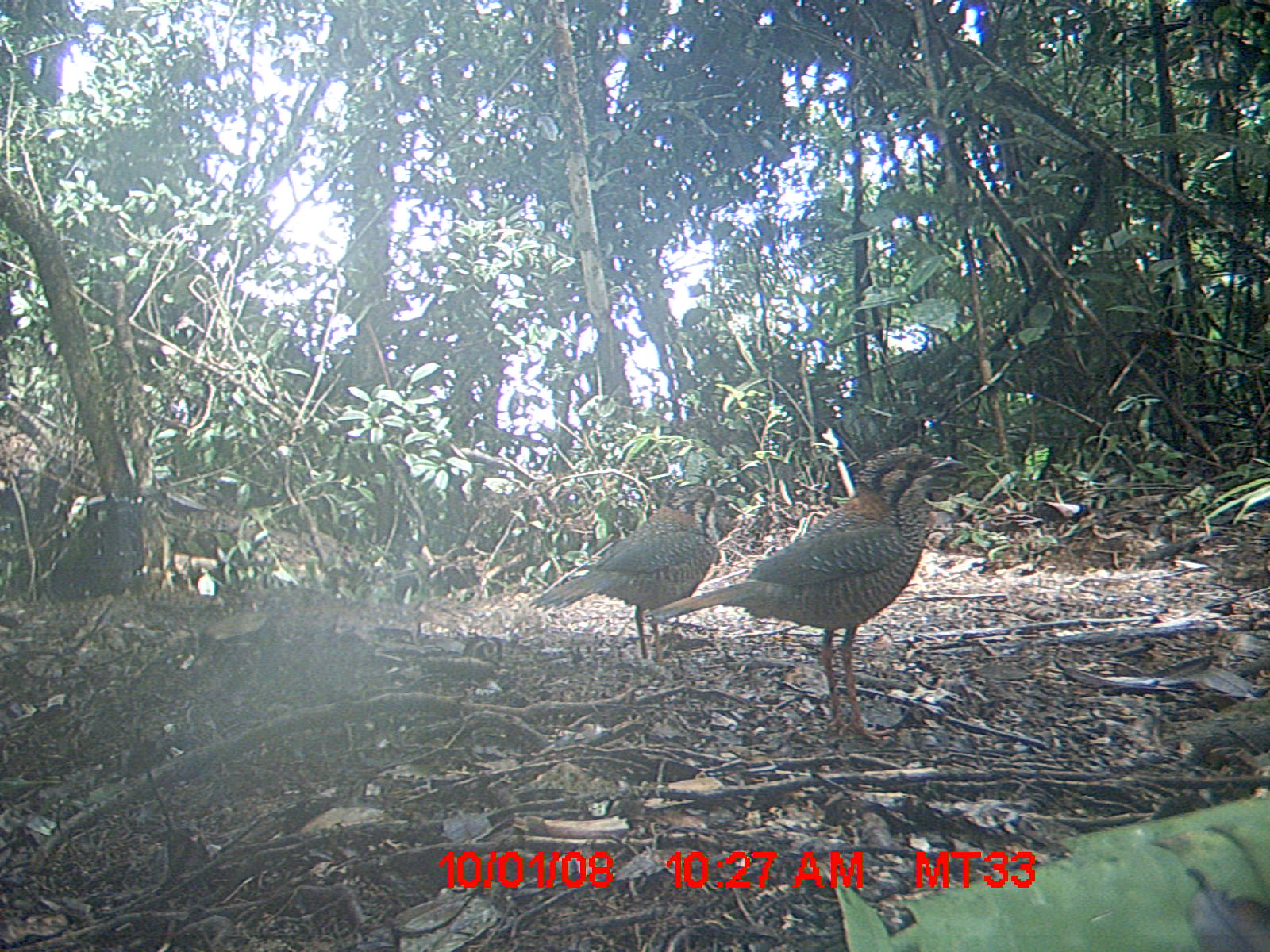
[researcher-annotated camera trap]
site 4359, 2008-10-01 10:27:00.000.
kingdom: Animalia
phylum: Chordata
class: Aves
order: Coraciiformes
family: Brachypteraciidae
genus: Brachypteracias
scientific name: Brachypteracias squamiger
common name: scaly ground-roller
Brachypteracias squamiger (scaly ground-roller), count 2.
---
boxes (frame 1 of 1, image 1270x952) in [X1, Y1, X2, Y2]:
brachypteracias squamiger: [643, 444, 967, 743]; [528, 476, 720, 658]; [983, 499, 1087, 530]